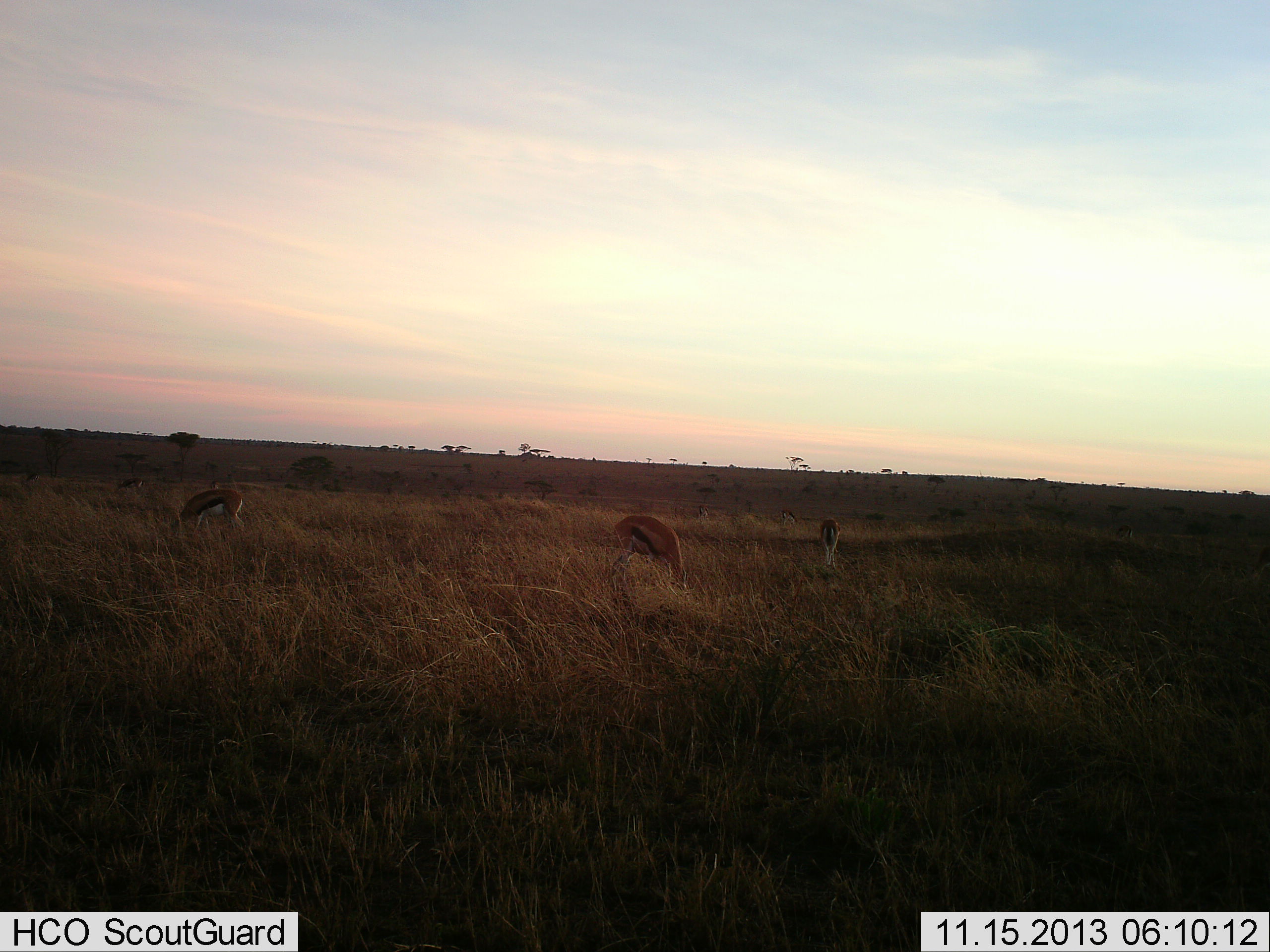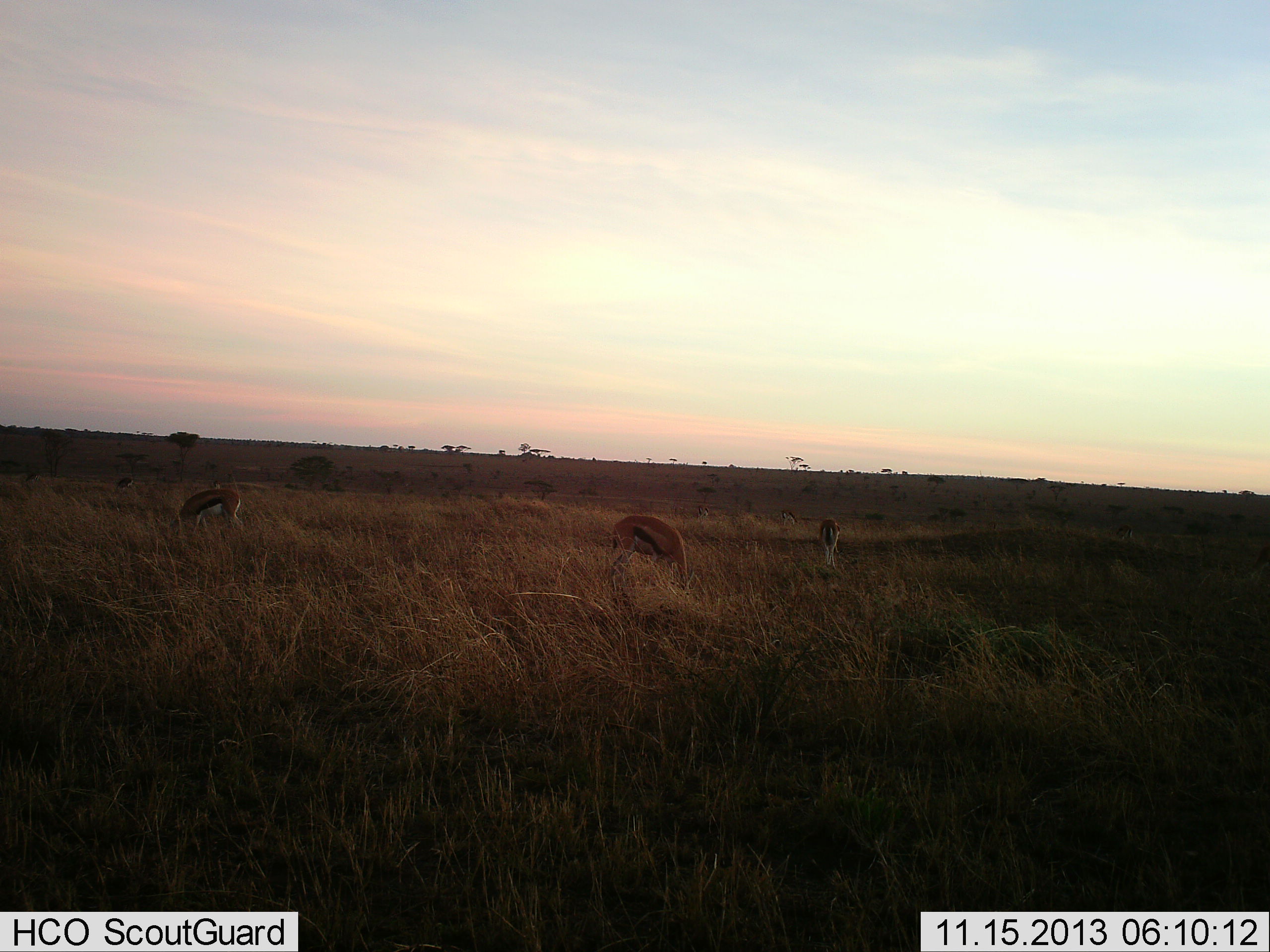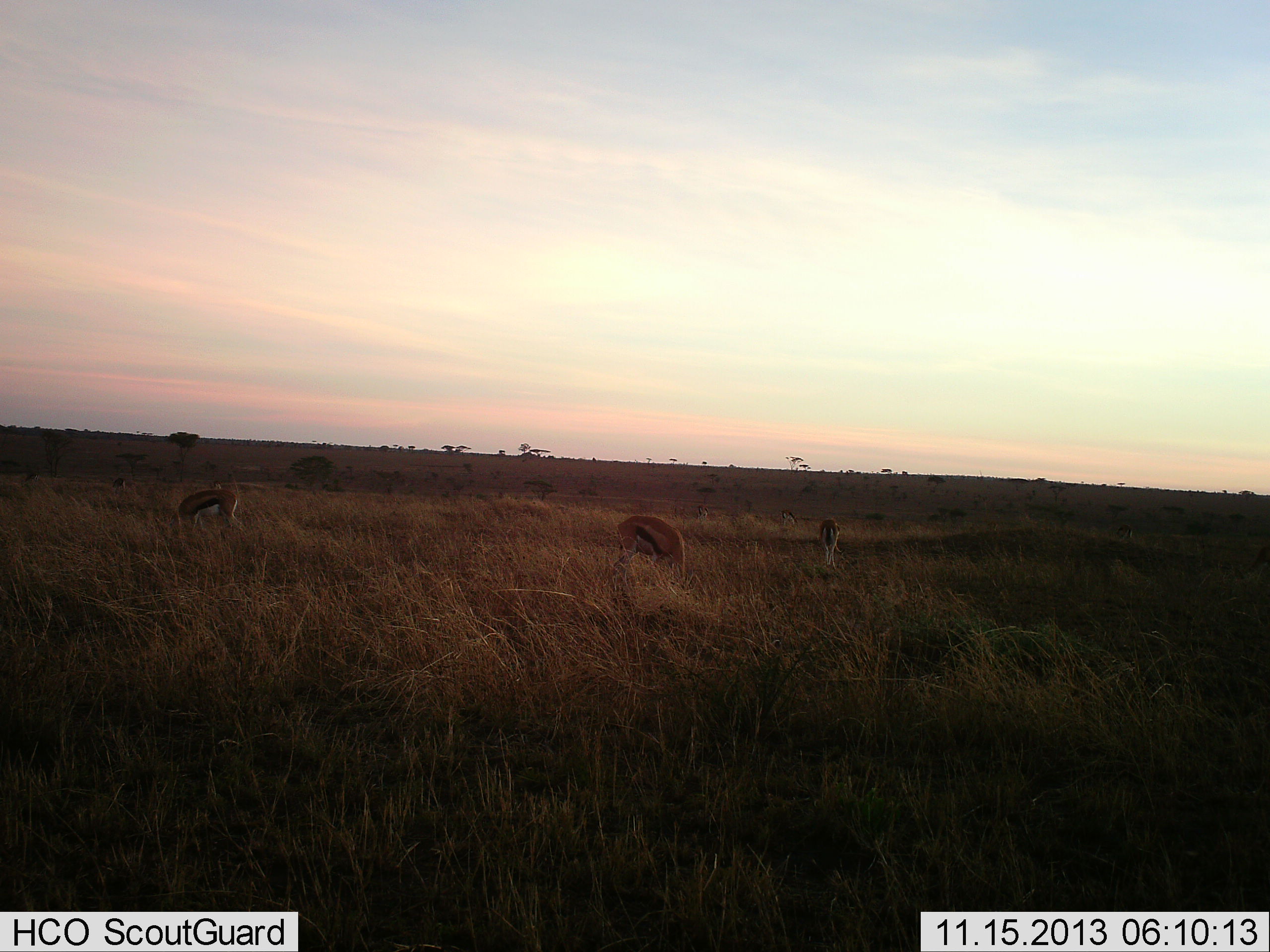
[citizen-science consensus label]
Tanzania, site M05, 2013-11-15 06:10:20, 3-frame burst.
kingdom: Animalia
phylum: Chordata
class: Mammalia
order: Artiodactyla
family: Bovidae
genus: Eudorcas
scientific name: Eudorcas thomsonii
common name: thomson's gazelle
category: gazellethomsons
Gazellethomsons (thomson's gazelle) (Eudorcas thomsonii), count 3. Behavior (volunteer vote fractions): standing 18%, resting 4%, moving 4%, interacting 0%. Young present (vote fraction): 0%. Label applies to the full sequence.